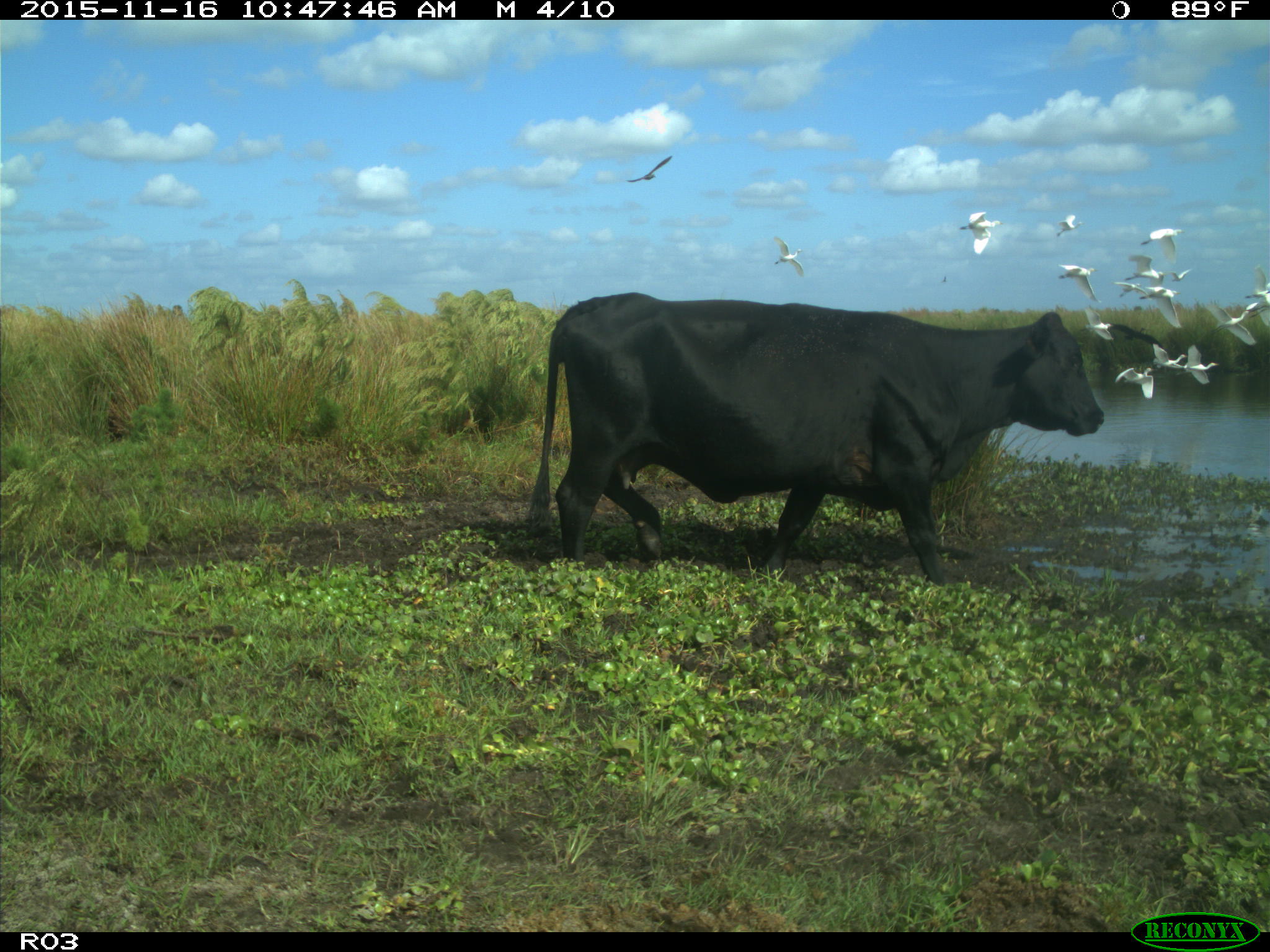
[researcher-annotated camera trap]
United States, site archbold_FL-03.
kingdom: Animalia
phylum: Chordata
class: Mammalia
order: Artiodactyla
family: Bovidae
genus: Bos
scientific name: Bos taurus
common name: domestic cow